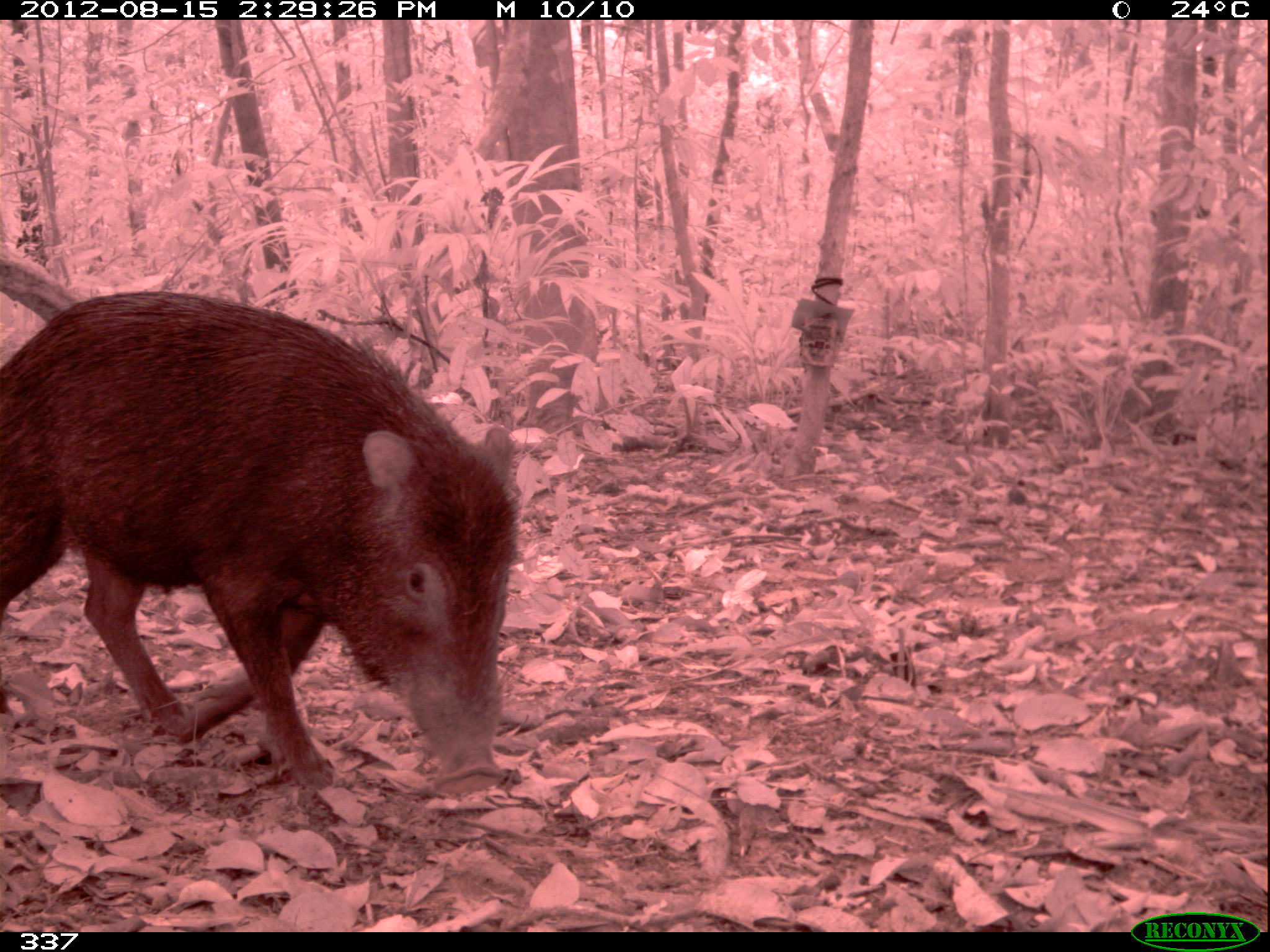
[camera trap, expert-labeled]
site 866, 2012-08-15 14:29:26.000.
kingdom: Animalia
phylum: Chordata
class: Mammalia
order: Artiodactyla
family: Tayassuidae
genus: Tayassu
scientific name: Tayassu pecari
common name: white-lipped peccary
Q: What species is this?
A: Tayassu pecari (white-lipped peccary).